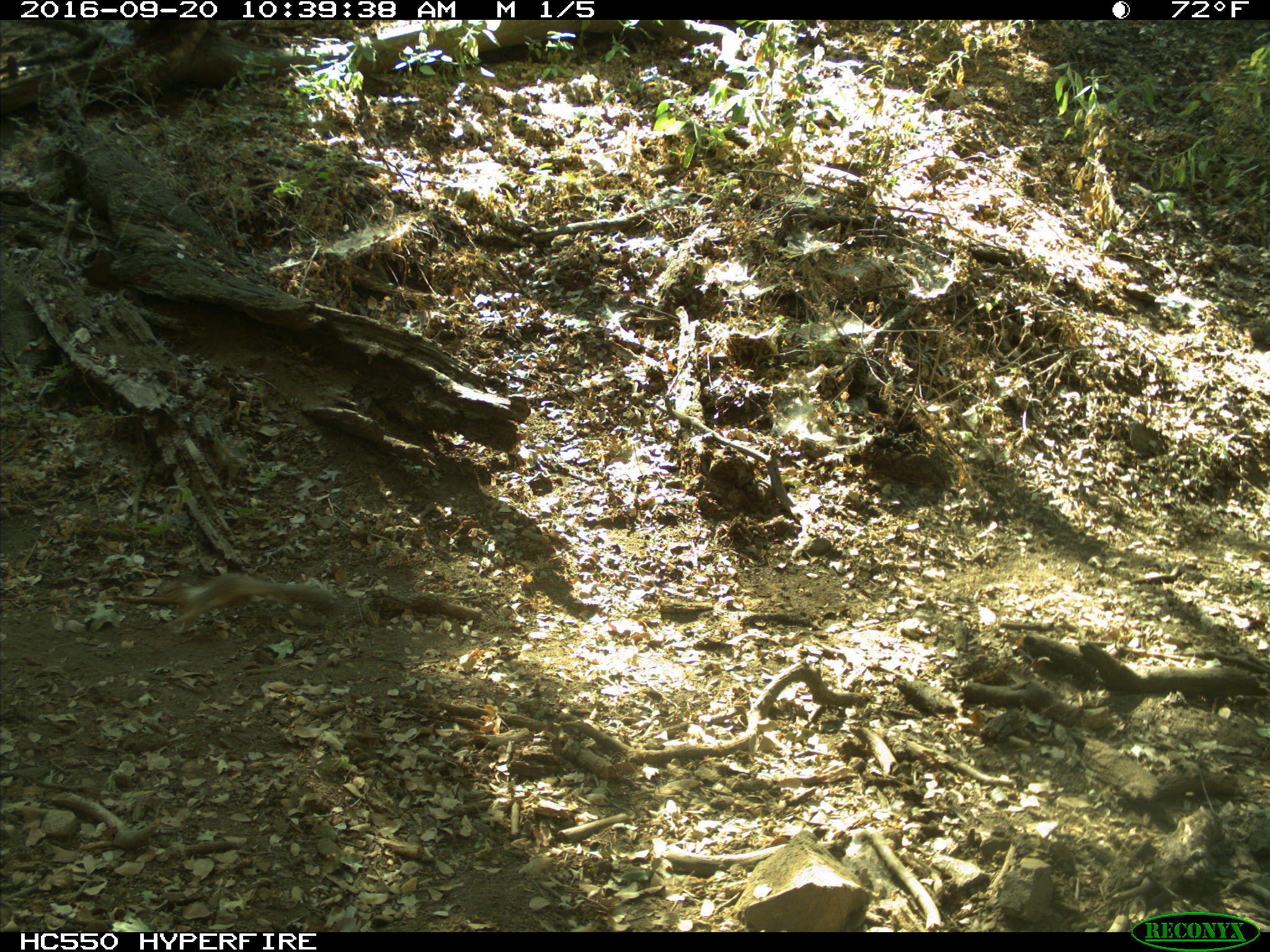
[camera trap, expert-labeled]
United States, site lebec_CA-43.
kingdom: Animalia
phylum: Chordata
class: Mammalia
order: Rodentia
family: Sciuridae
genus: Otospermophilus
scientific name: Otospermophilus beecheyi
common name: california ground squirrel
Otospermophilus beecheyi (california ground squirrel).